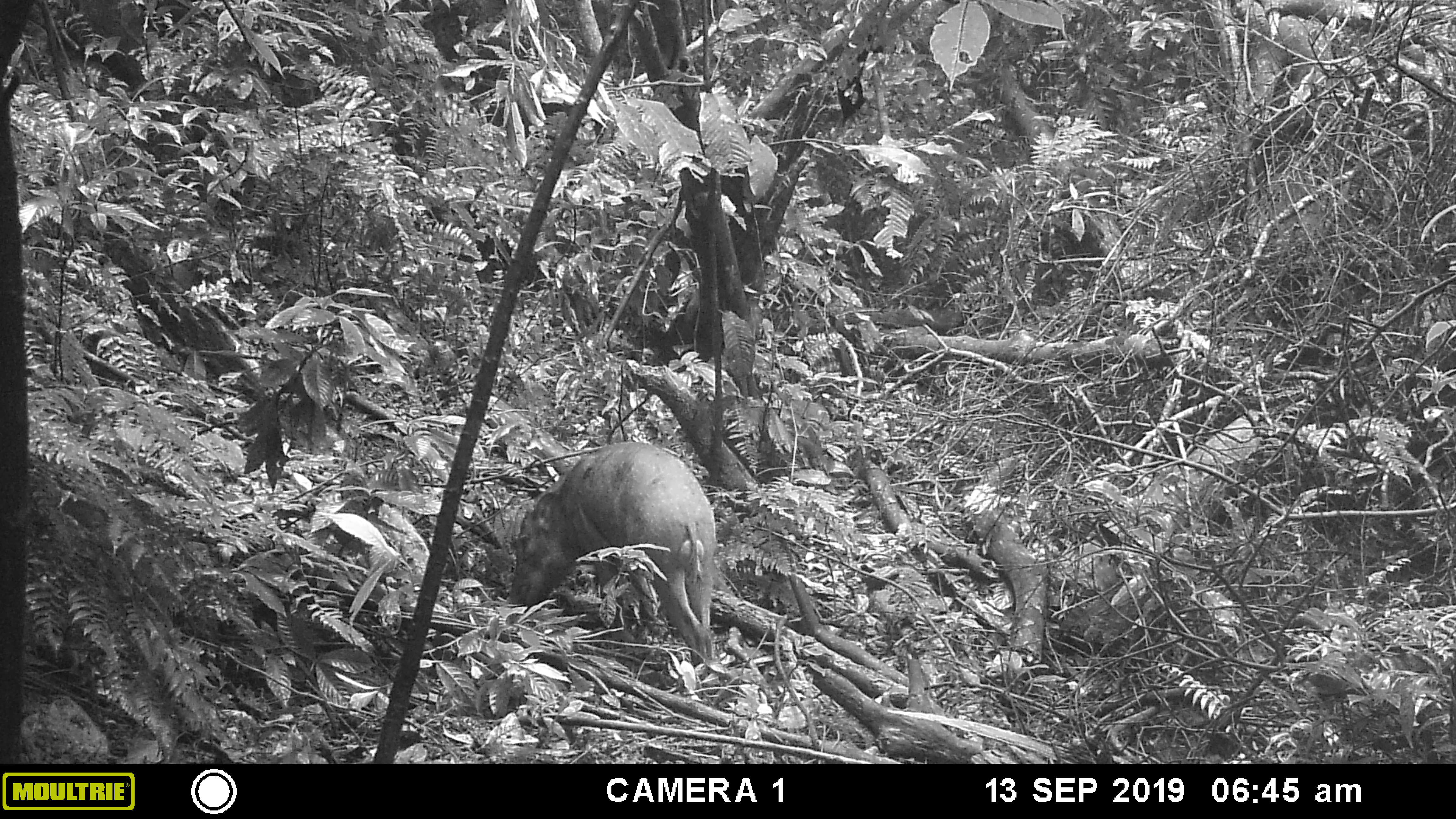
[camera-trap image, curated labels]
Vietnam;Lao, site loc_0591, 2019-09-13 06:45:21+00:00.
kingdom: Animalia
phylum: Chordata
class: Mammalia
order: Artiodactyla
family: Suidae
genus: Sus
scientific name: Sus scrofa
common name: eurasian wild pig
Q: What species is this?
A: Eurasian wild pig (Sus scrofa).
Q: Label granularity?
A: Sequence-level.